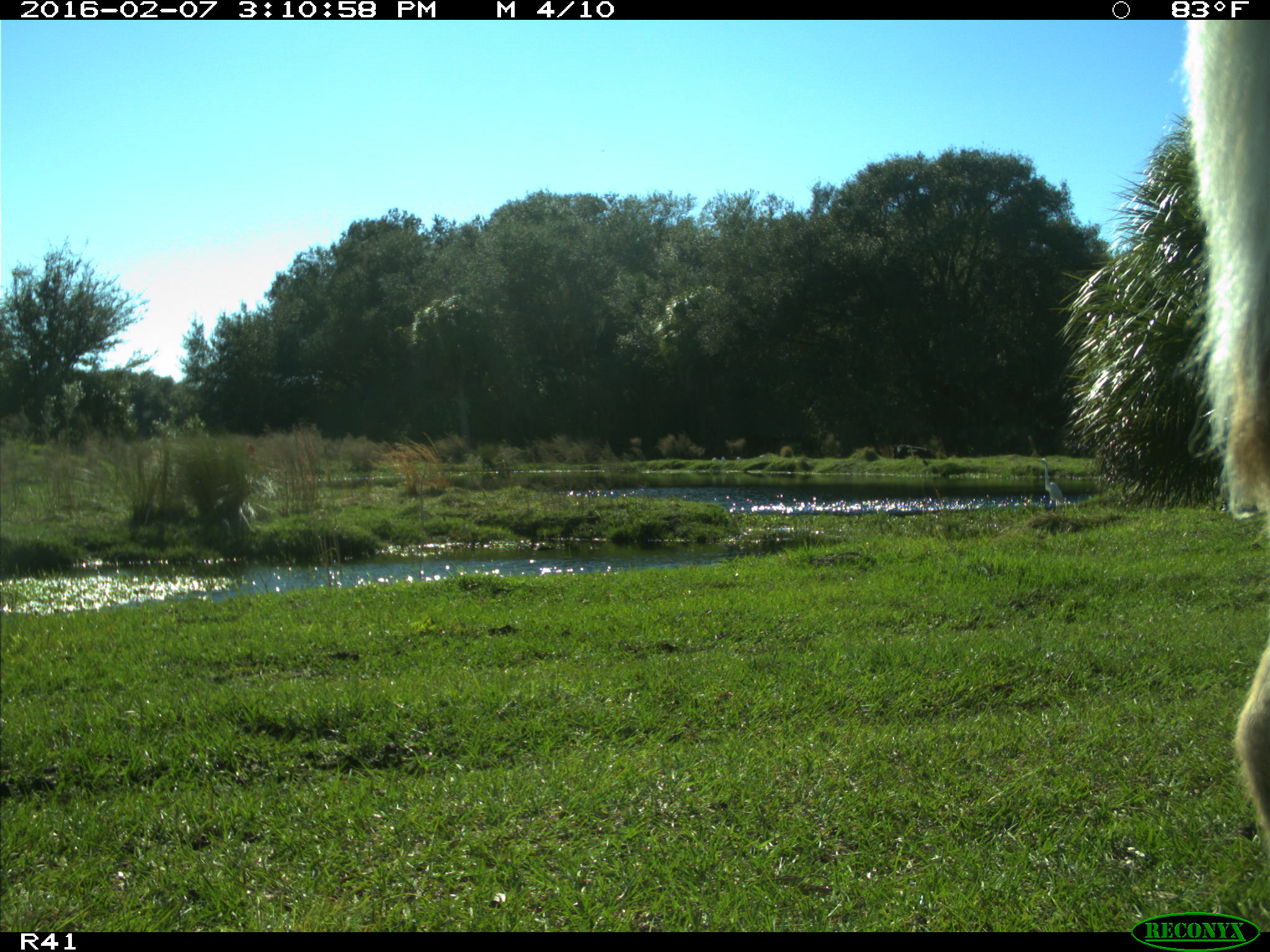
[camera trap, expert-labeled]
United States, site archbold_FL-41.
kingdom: Animalia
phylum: Chordata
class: Mammalia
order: Artiodactyla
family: Bovidae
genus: Bos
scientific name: Bos taurus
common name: domestic cow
Bos taurus (domestic cow).